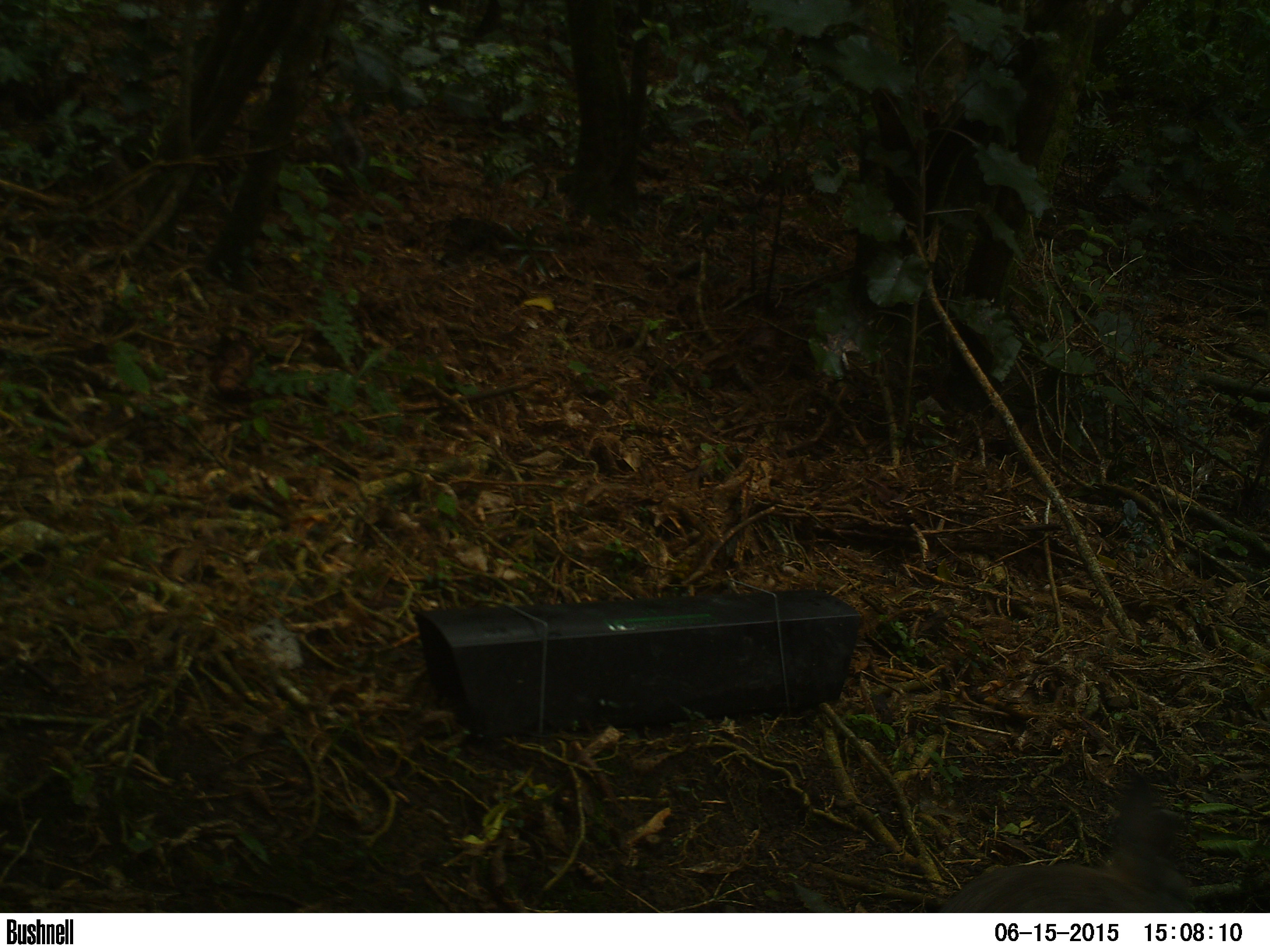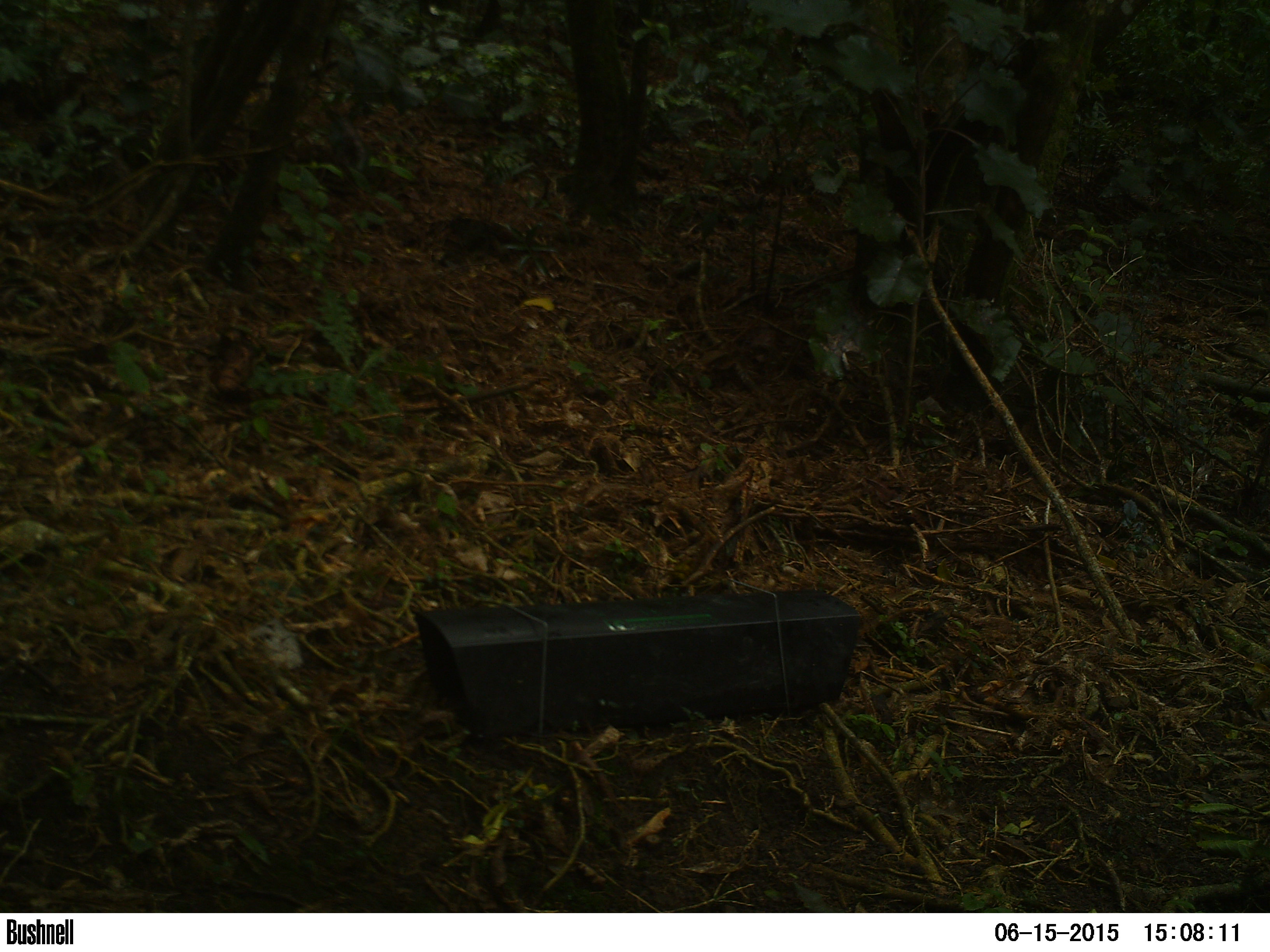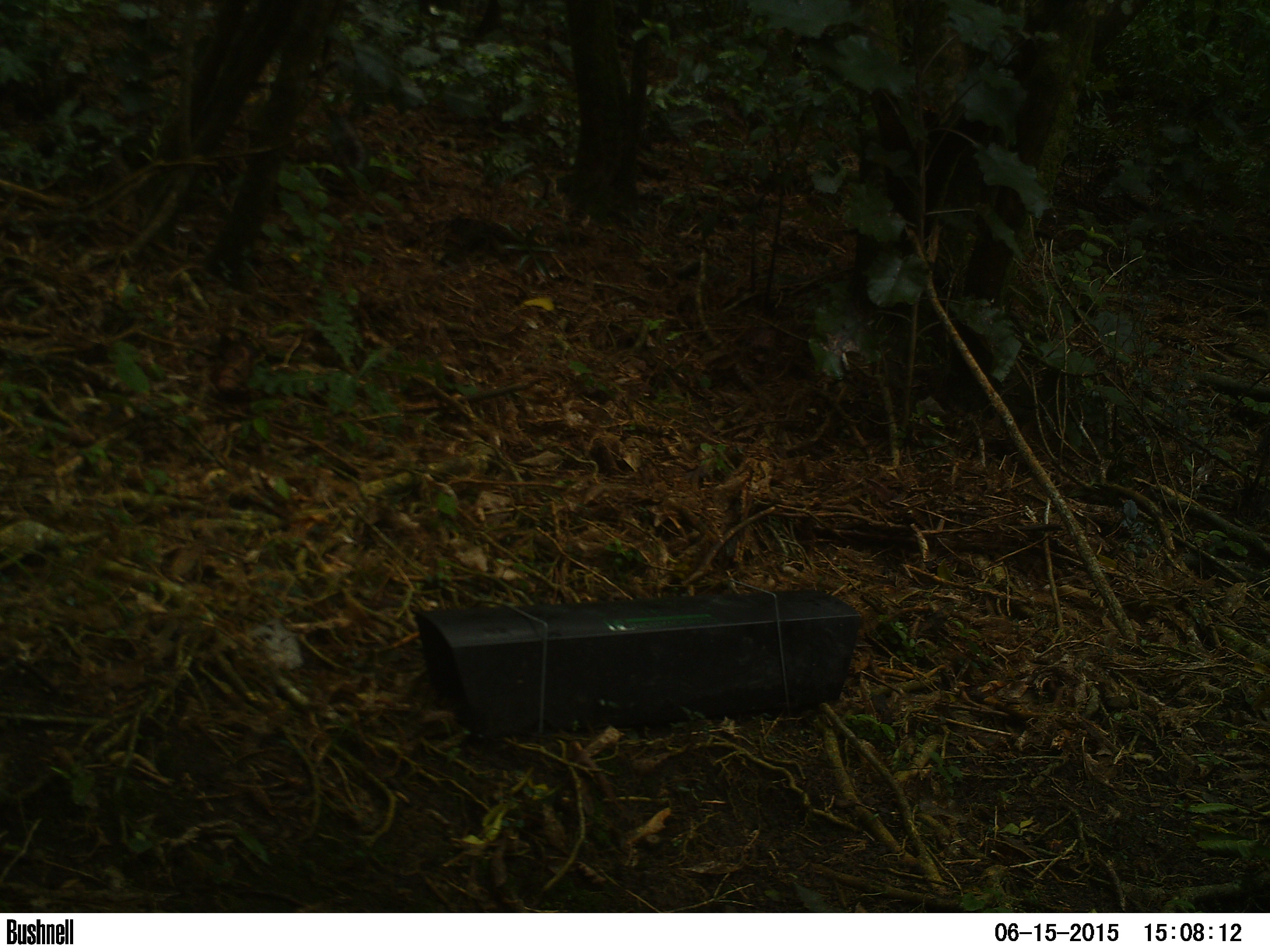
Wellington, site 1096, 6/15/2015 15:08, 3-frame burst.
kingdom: Animalia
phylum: Chordata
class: Mammalia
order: Lagomorpha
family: Leporidae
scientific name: Leporidae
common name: rabbit